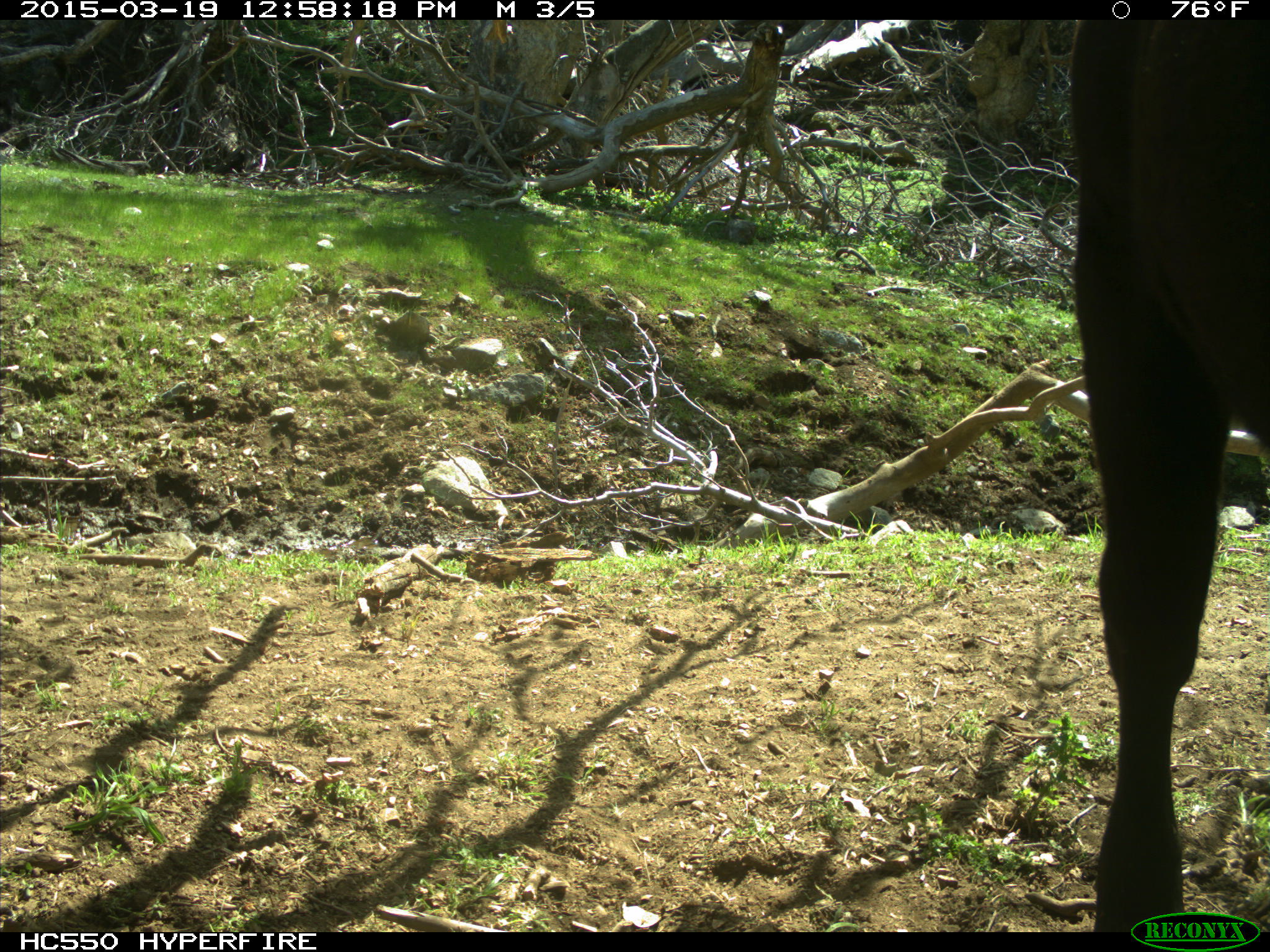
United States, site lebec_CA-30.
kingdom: Animalia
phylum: Chordata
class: Mammalia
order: Artiodactyla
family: Bovidae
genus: Bos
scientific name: Bos taurus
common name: domestic cow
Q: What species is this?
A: Bos taurus (domestic cow).